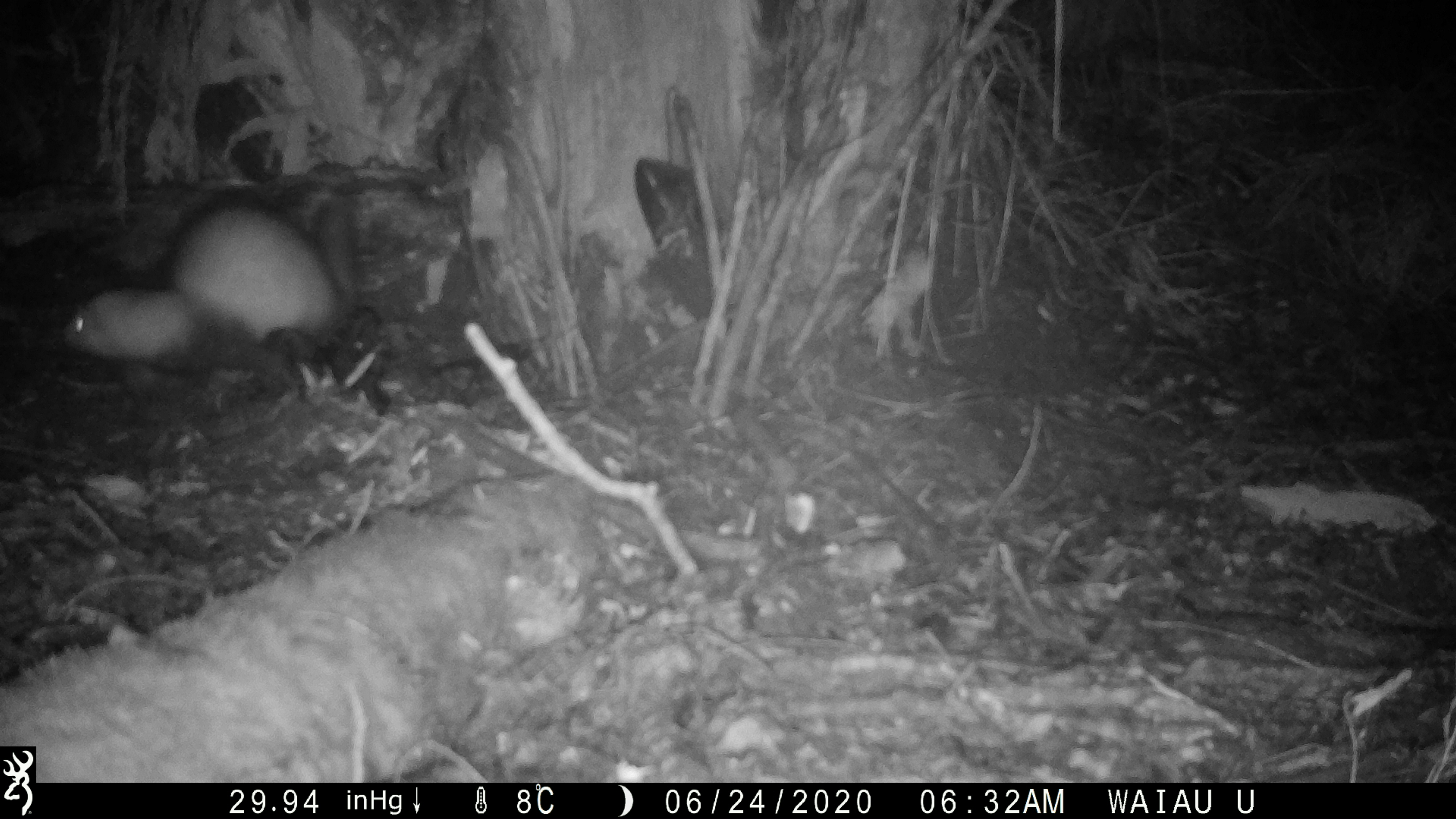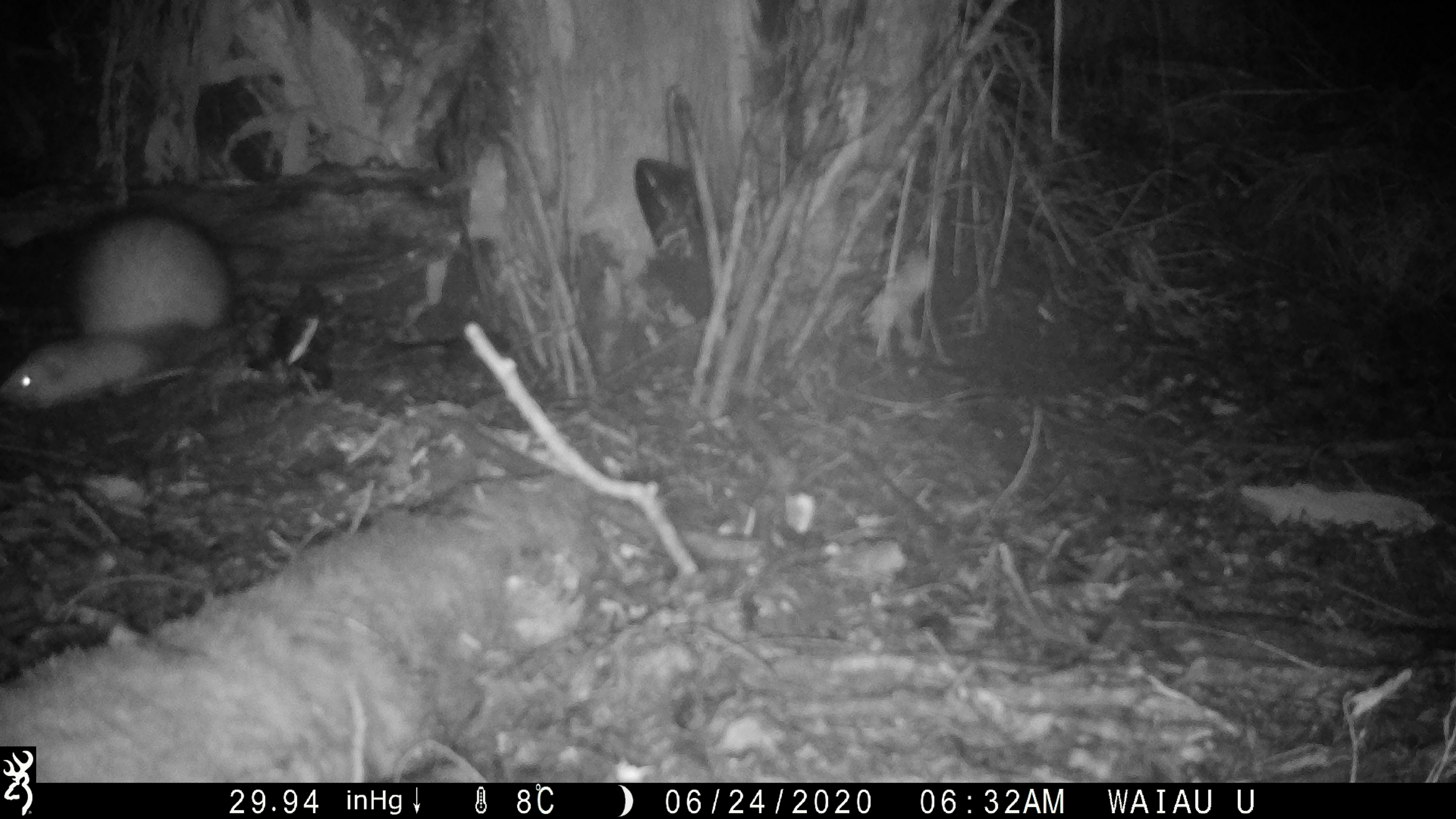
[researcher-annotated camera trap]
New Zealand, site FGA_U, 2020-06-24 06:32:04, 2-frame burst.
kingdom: Animalia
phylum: Chordata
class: Mammalia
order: Carnivora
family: Mustelidae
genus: Mustela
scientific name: Mustela furo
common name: ferret